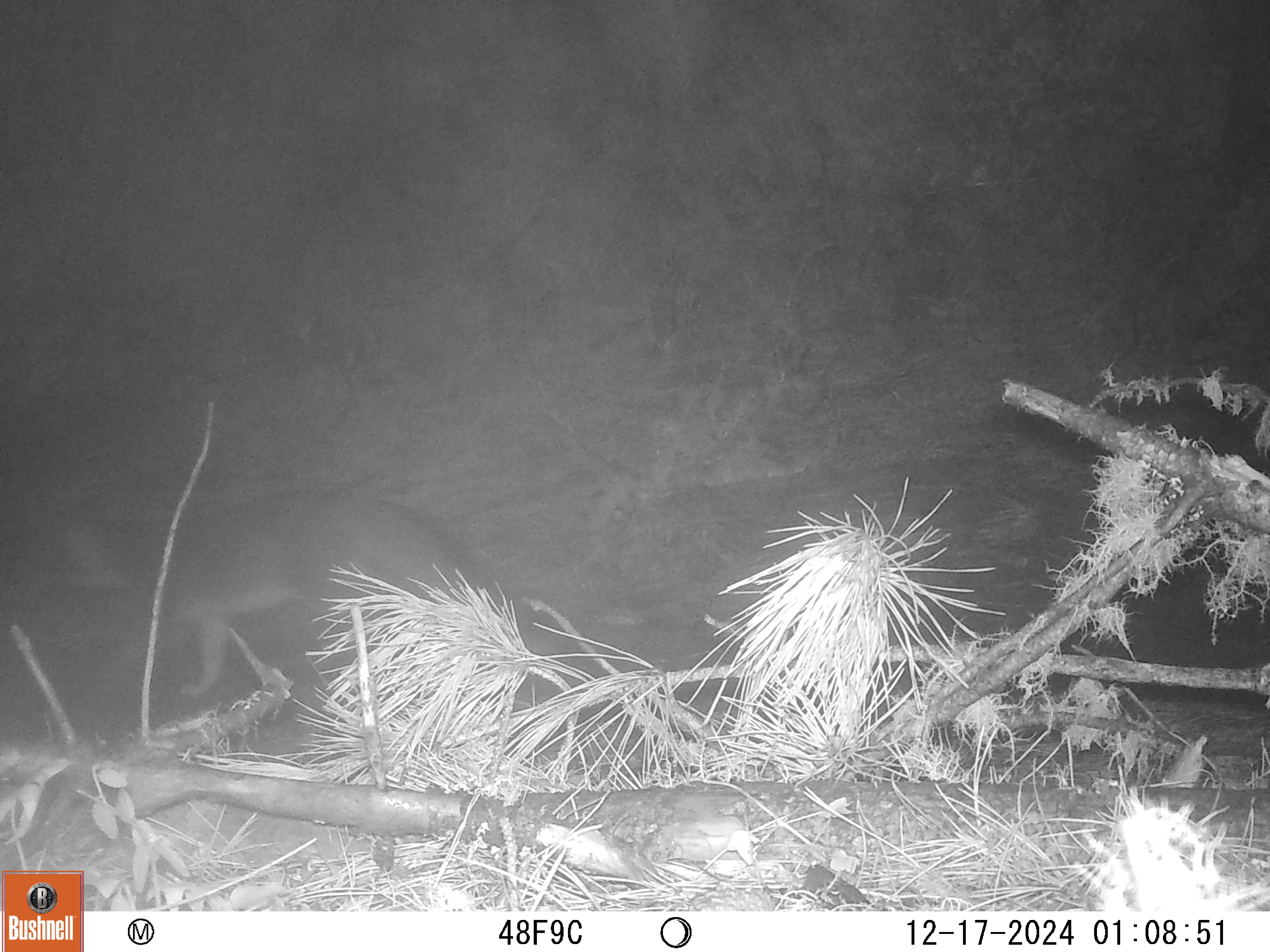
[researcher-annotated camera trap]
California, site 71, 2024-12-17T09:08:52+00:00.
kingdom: Animalia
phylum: Chordata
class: Mammalia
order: Carnivora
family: Canidae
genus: Urocyon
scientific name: Urocyon cinereoargenteus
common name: gray fox